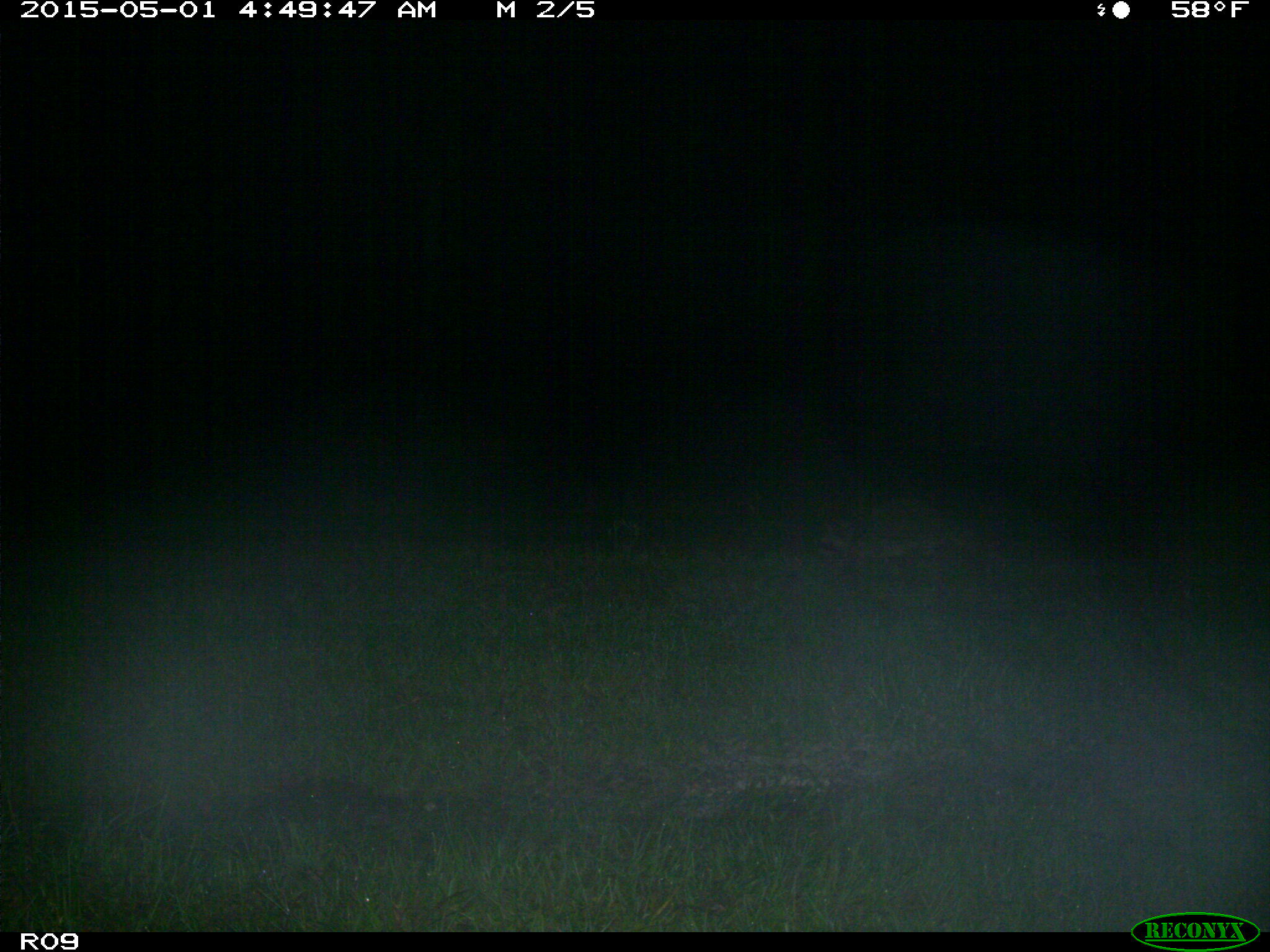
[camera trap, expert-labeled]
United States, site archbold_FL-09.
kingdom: Animalia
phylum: Chordata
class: Mammalia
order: Carnivora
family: Procyonidae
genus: Procyon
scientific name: Procyon lotor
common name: common raccoon